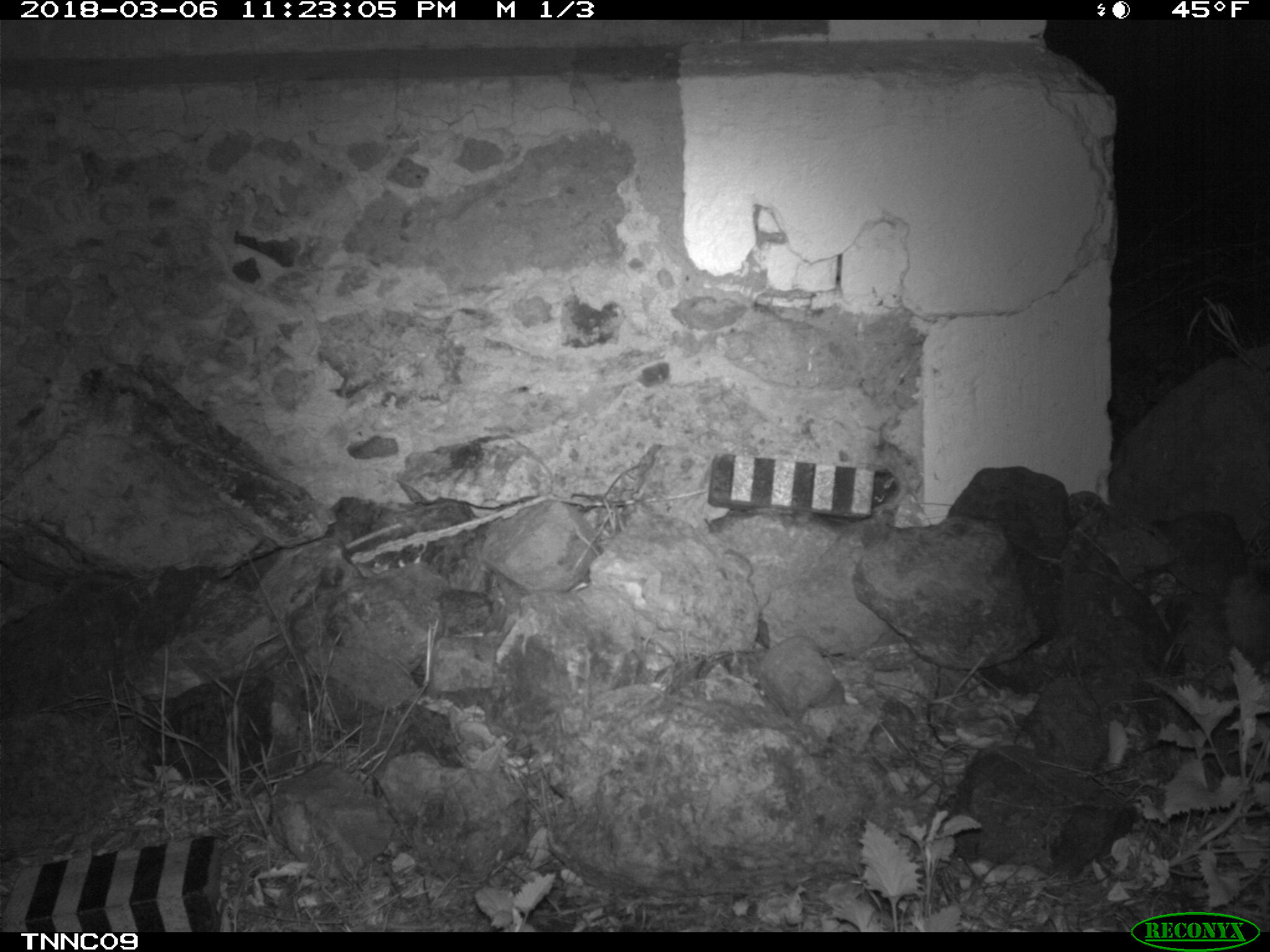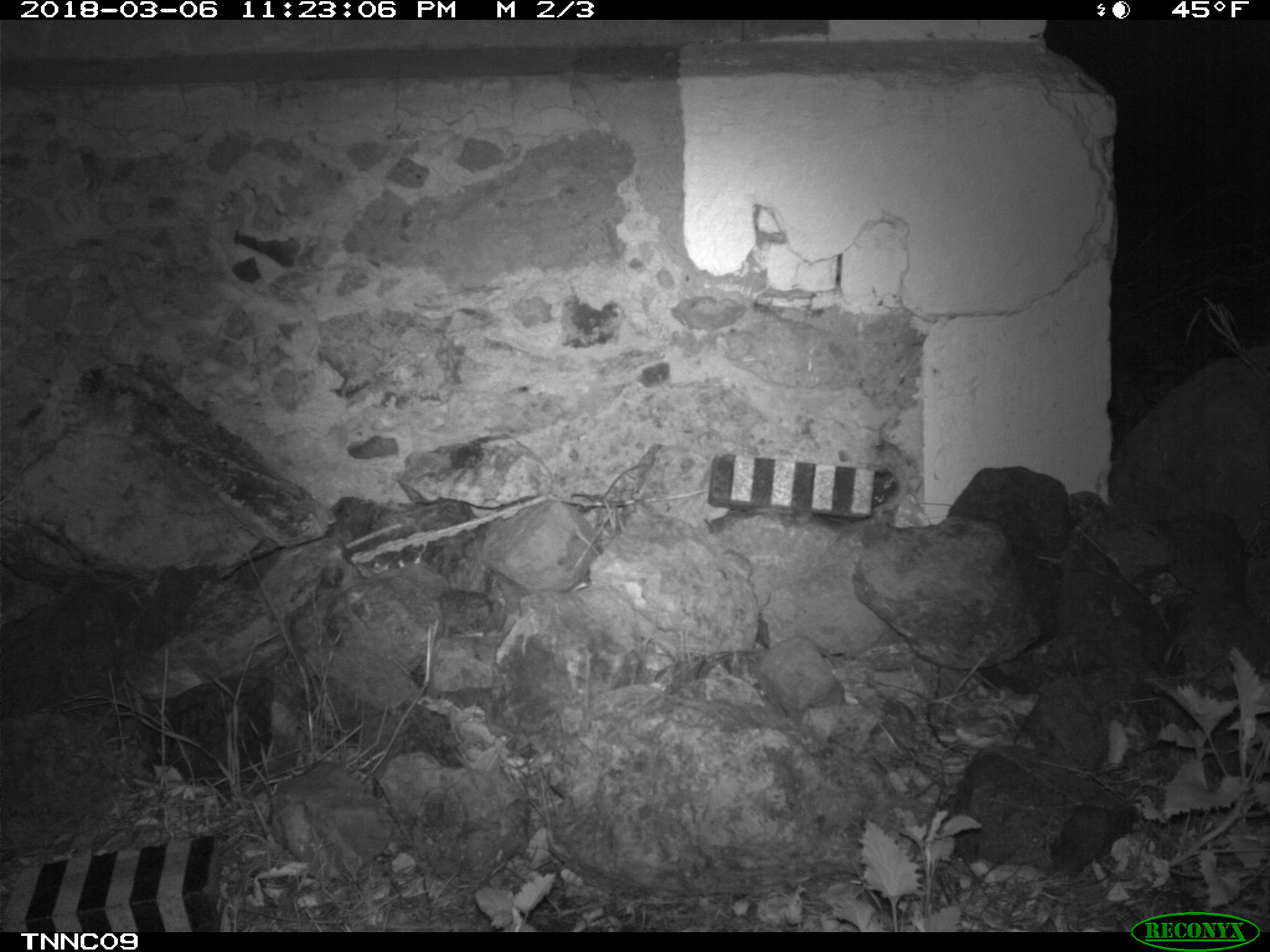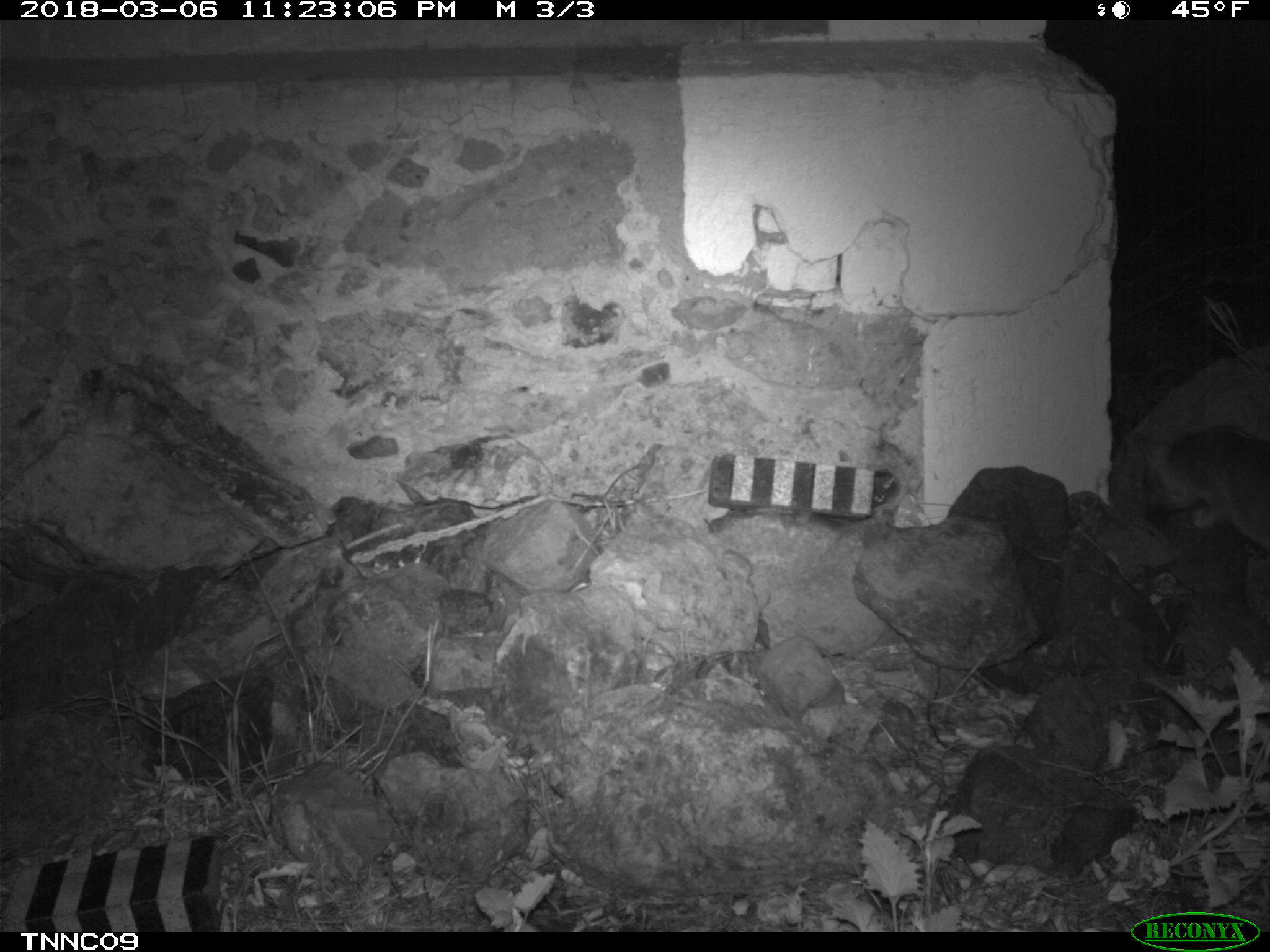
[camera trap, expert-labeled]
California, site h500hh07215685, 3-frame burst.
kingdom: Animalia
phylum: Chordata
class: Mammalia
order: Carnivora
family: Canidae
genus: Urocyon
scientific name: Urocyon littoralis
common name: island fox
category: fox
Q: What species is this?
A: Fox (island fox) (Urocyon littoralis).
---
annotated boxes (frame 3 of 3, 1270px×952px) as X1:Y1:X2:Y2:
fox: 1128:426:1269:552